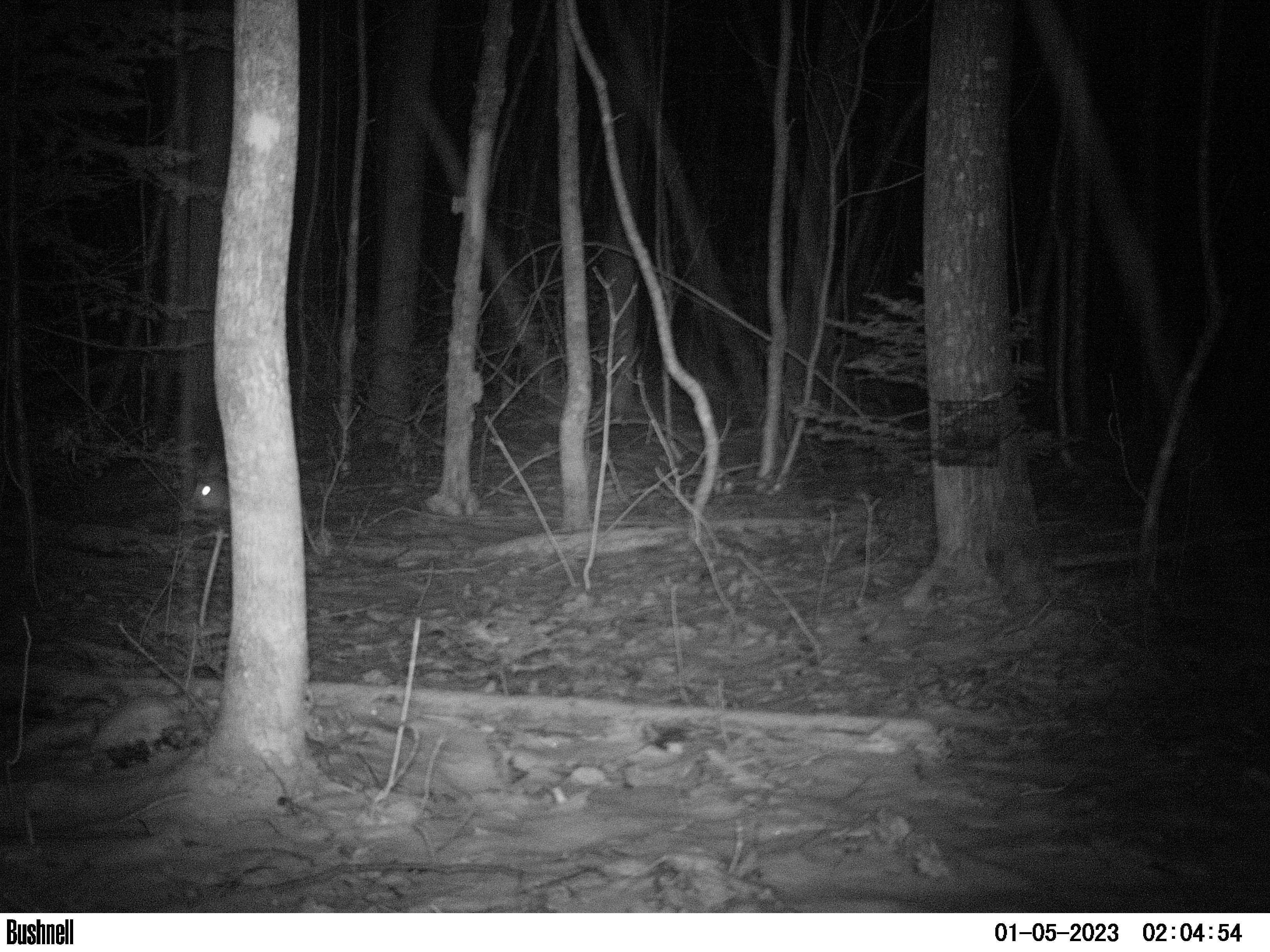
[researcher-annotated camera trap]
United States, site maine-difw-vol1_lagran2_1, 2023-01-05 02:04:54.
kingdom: Animalia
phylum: Chordata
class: Mammalia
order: Lagomorpha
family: Leporidae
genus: Lepus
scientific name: Lepus americanus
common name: snowshoe hare